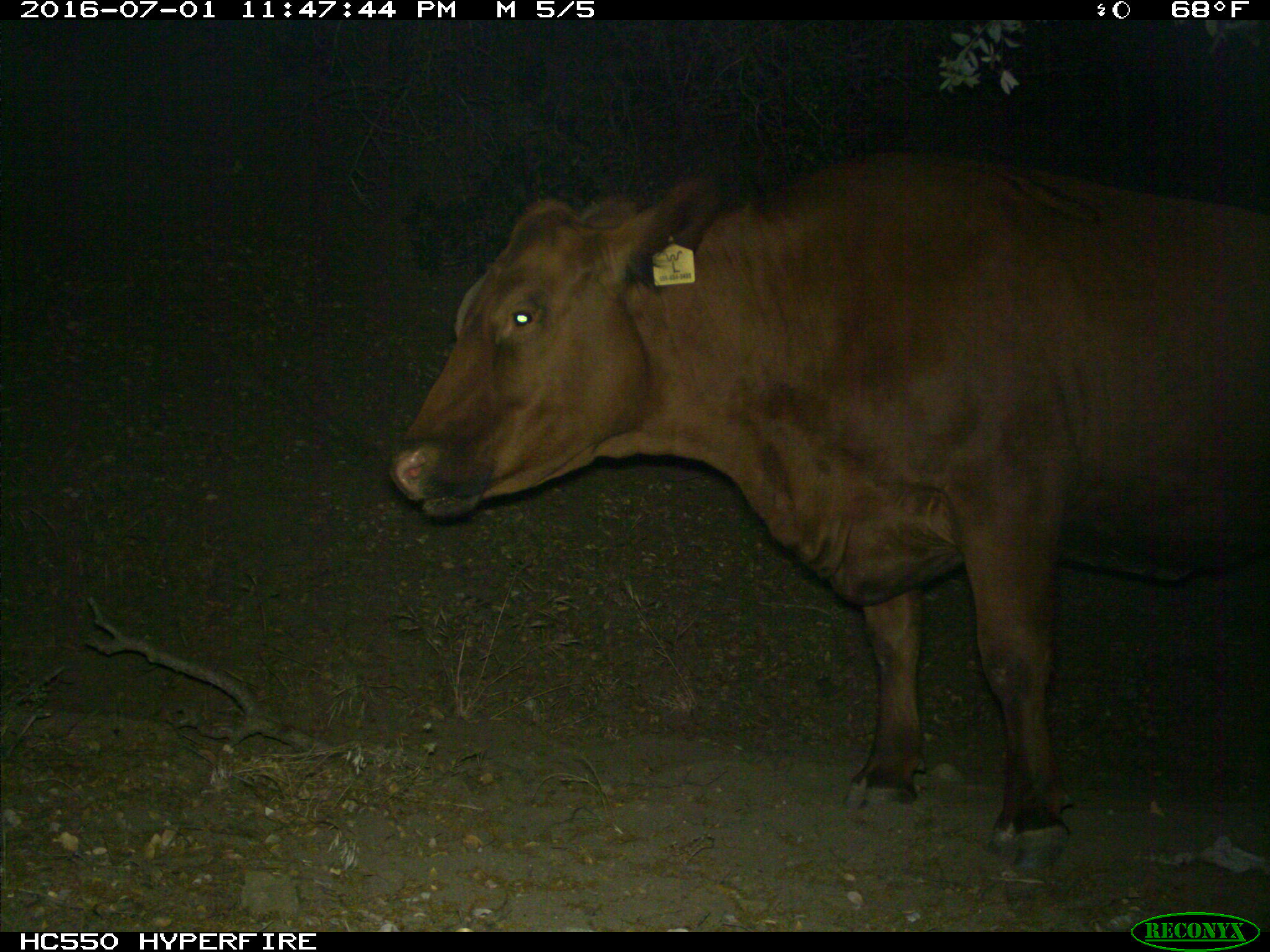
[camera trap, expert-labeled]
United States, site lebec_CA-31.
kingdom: Animalia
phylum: Chordata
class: Mammalia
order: Artiodactyla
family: Bovidae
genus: Bos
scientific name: Bos taurus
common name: domestic cow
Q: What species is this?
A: Bos taurus (domestic cow).